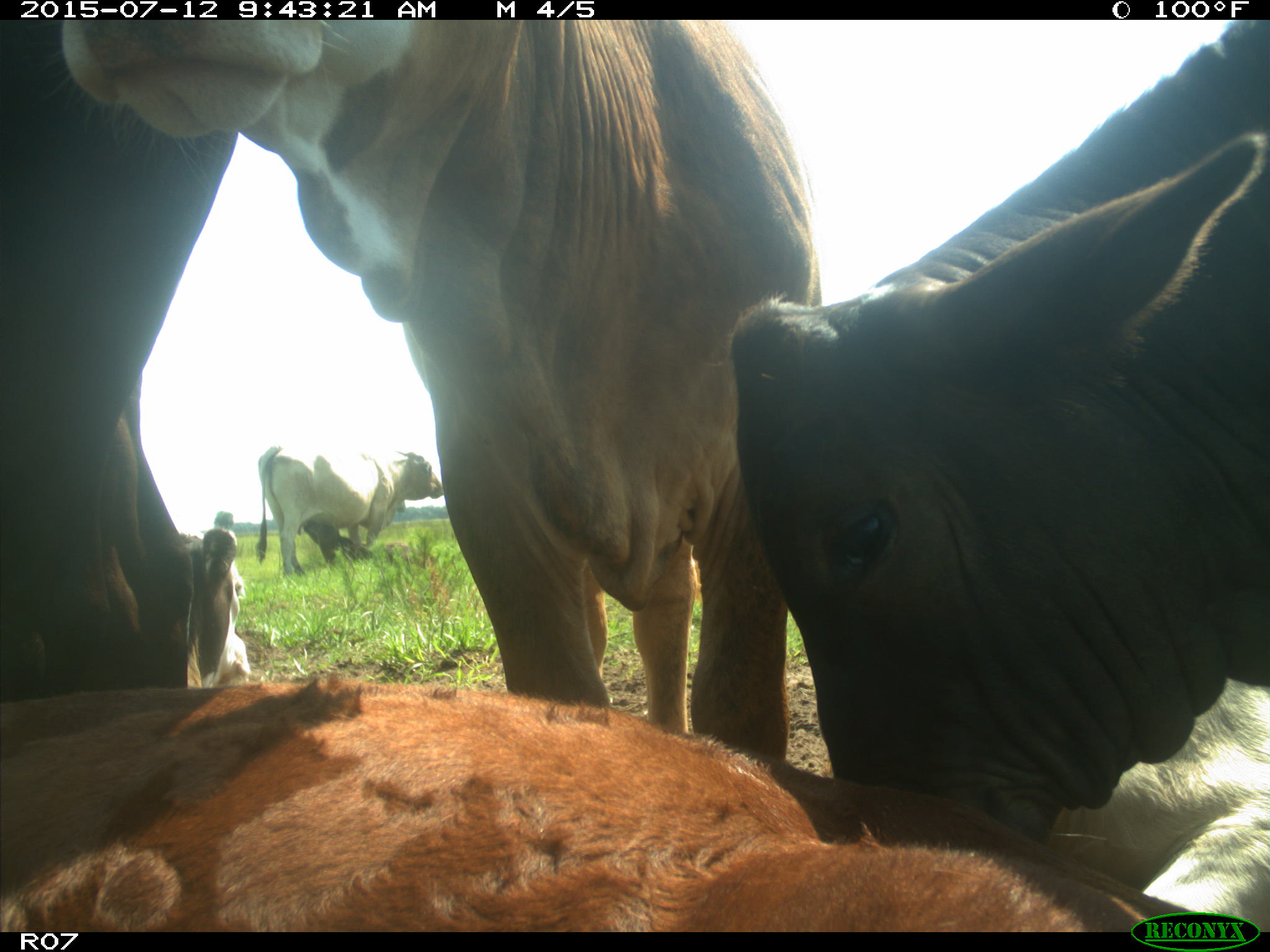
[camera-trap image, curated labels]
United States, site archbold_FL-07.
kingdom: Animalia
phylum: Chordata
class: Mammalia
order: Artiodactyla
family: Bovidae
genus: Bos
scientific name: Bos taurus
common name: domestic cow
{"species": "Bos taurus (domestic cow)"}